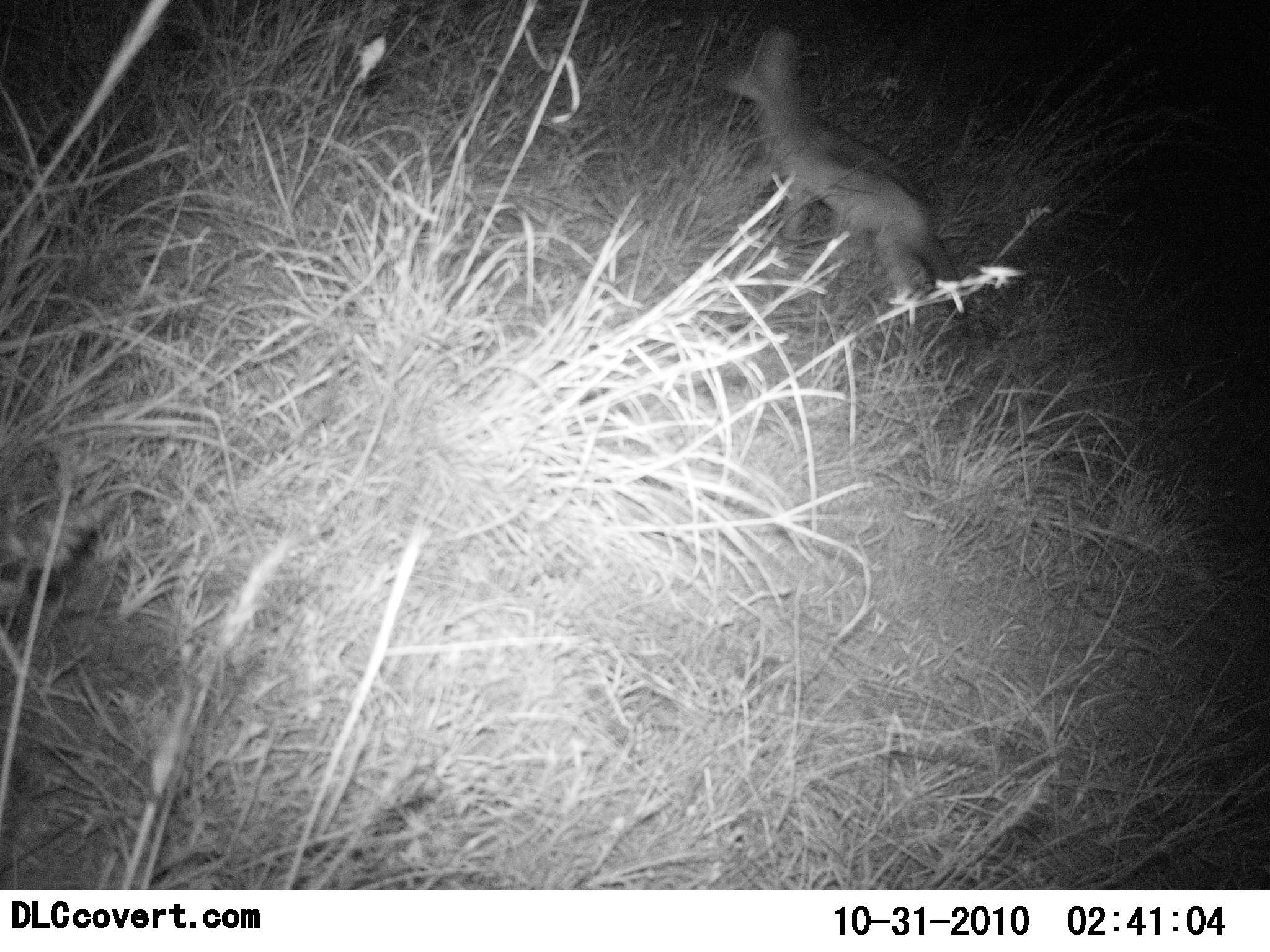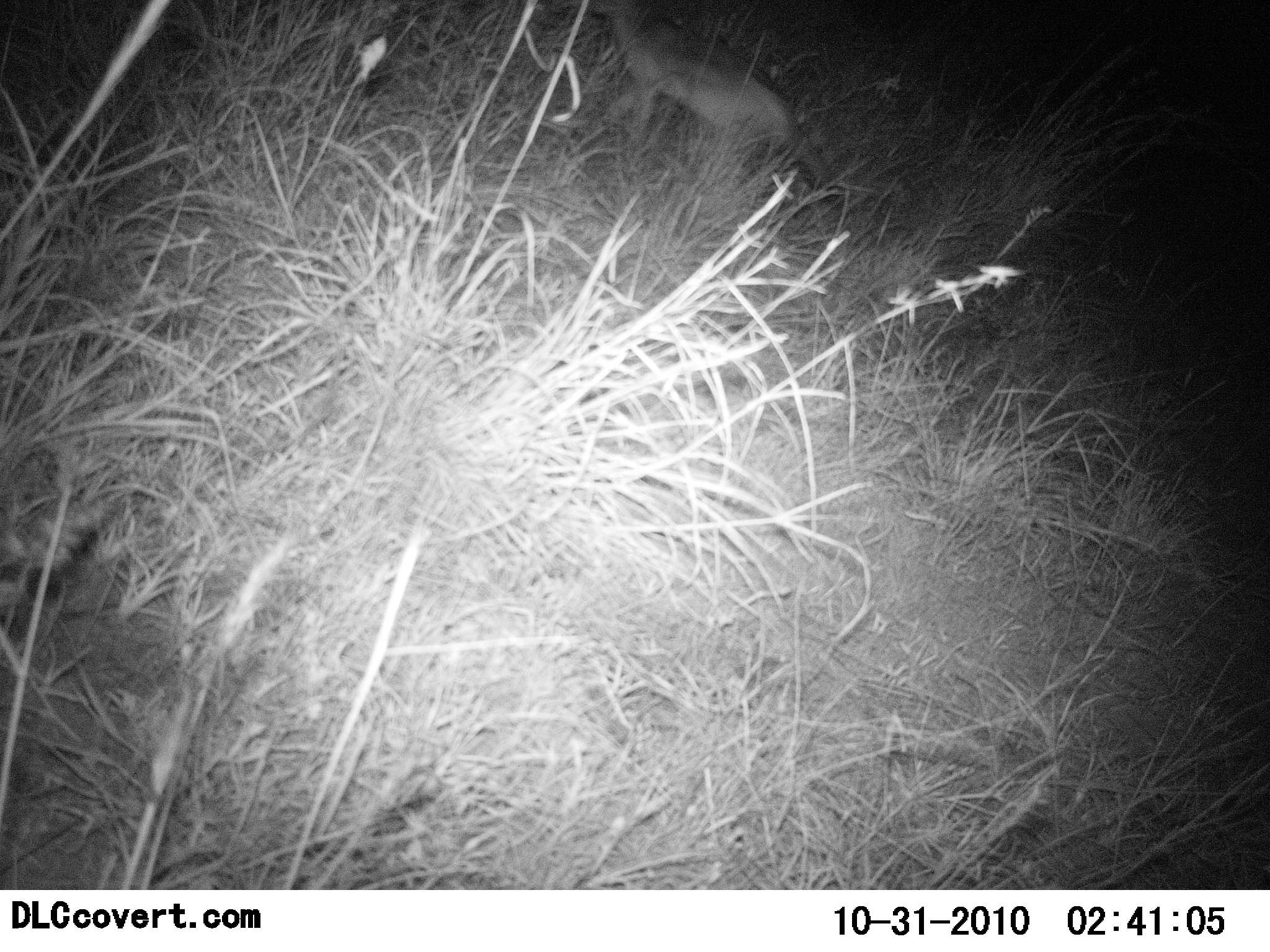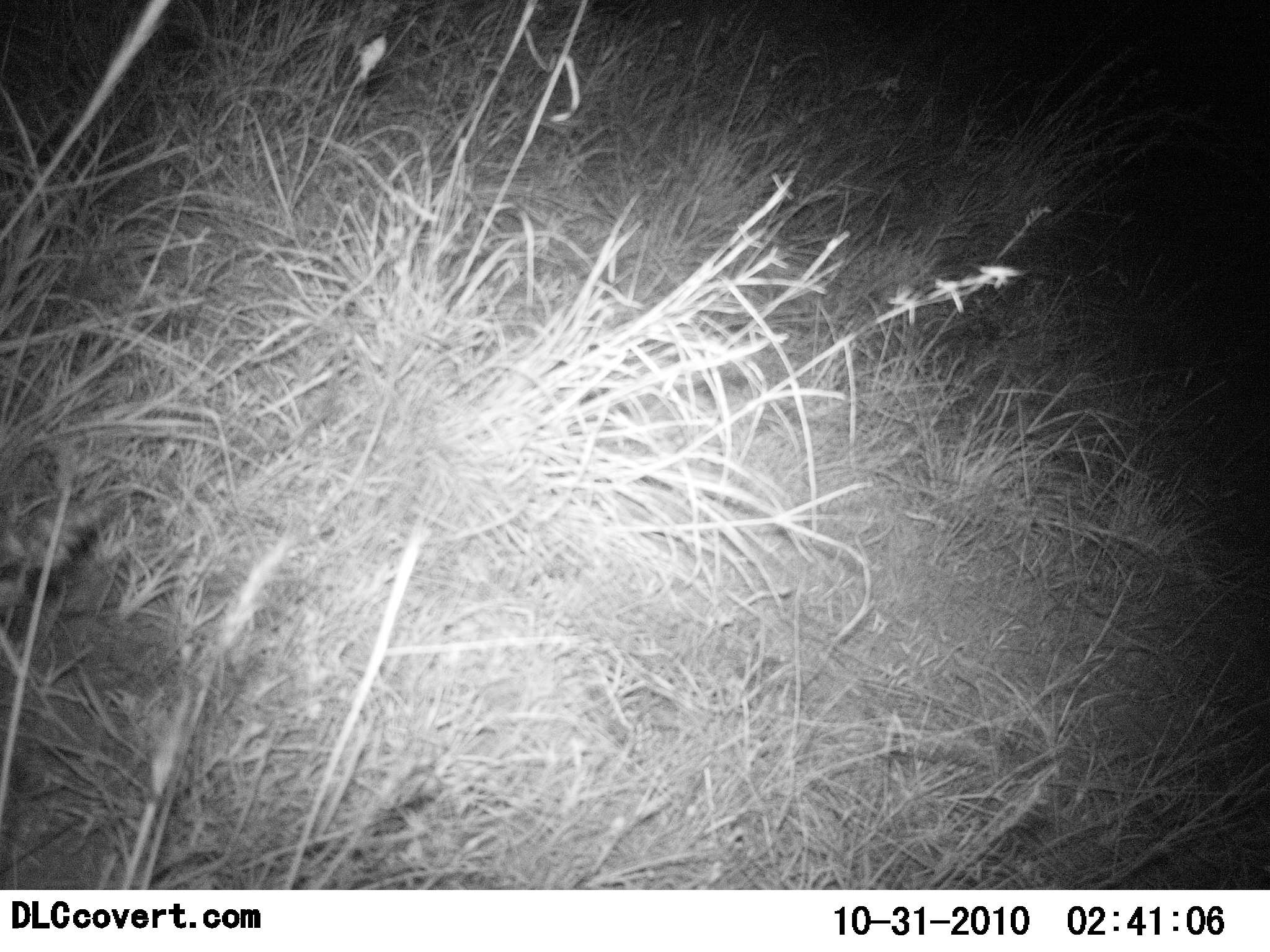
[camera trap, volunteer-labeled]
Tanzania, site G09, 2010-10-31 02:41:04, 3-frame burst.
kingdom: Animalia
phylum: Chordata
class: Mammalia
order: Carnivora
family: Canidae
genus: Lupulella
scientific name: Lupulella mesomelas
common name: black-backed jackal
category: jackal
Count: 1.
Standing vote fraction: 0%.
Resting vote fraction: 0%.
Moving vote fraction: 100%.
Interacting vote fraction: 0%.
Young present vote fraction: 0%.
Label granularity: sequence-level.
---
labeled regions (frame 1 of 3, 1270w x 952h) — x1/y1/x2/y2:
animal: 718/26/972/327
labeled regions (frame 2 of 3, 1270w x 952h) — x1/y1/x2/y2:
animal: 592/0/805/195